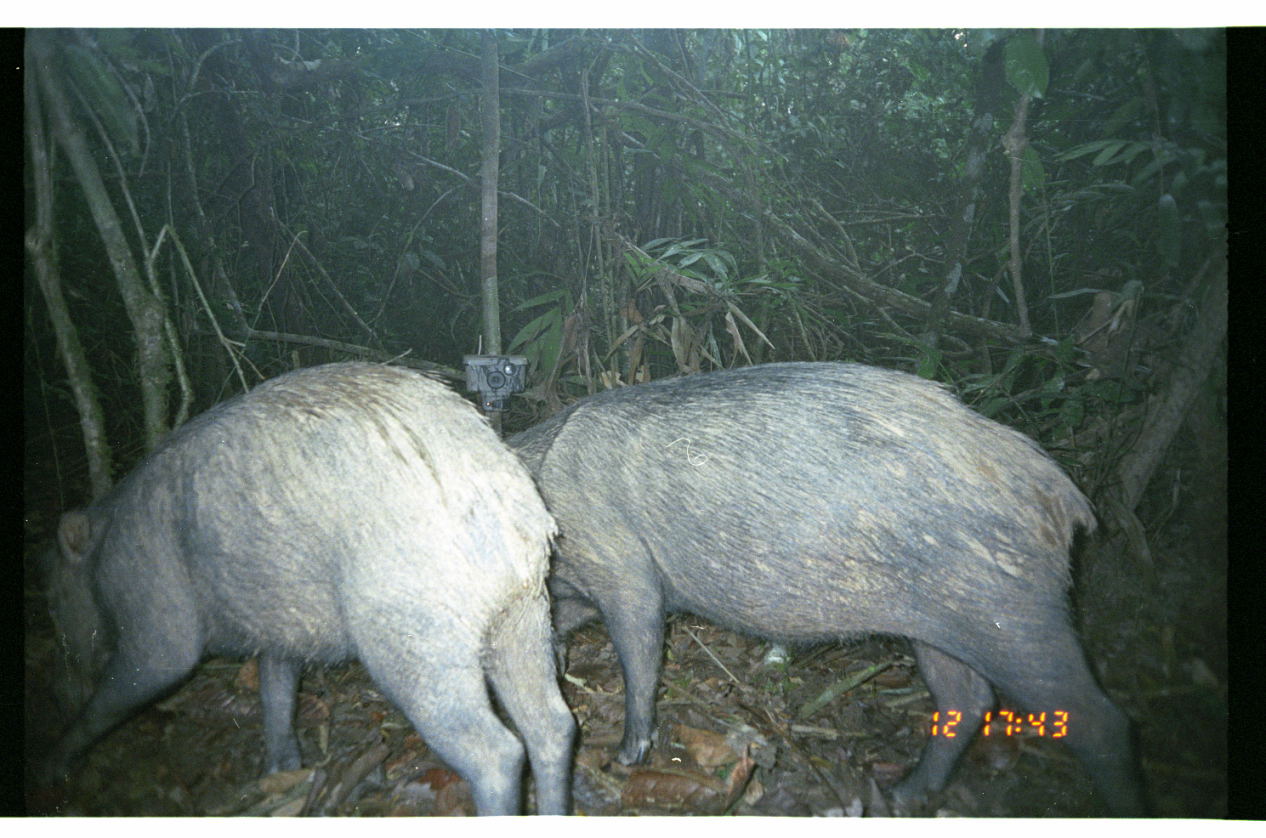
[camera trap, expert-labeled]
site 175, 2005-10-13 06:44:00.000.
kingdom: Animalia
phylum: Chordata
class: Mammalia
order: Artiodactyla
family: Tayassuidae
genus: Tayassu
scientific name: Tayassu pecari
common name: white-lipped peccary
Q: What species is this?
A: Tayassu pecari (white-lipped peccary).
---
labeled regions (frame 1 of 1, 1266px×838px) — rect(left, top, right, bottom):
tayassu pecari: rect(498, 354, 1150, 813); rect(33, 355, 579, 813)